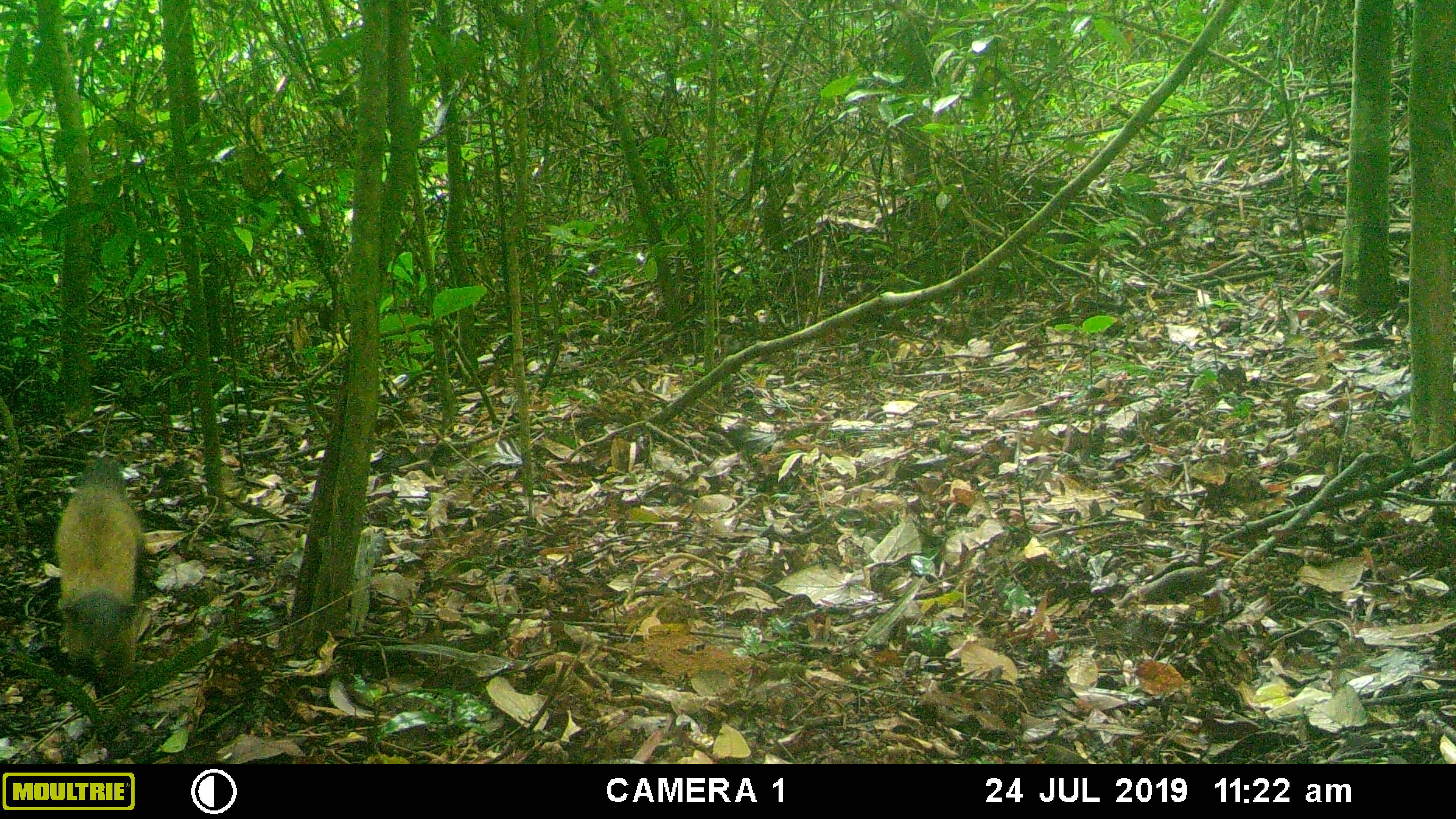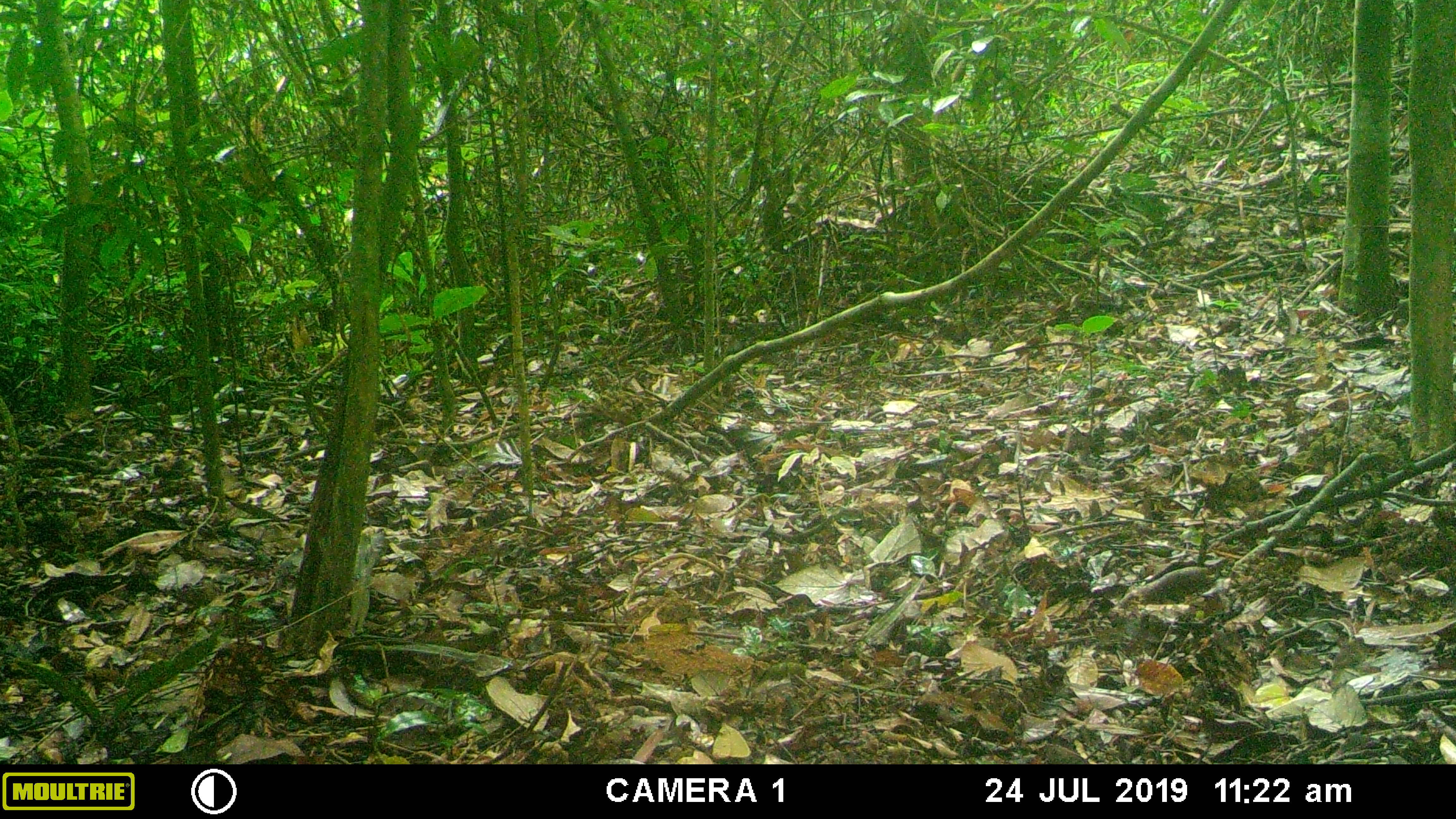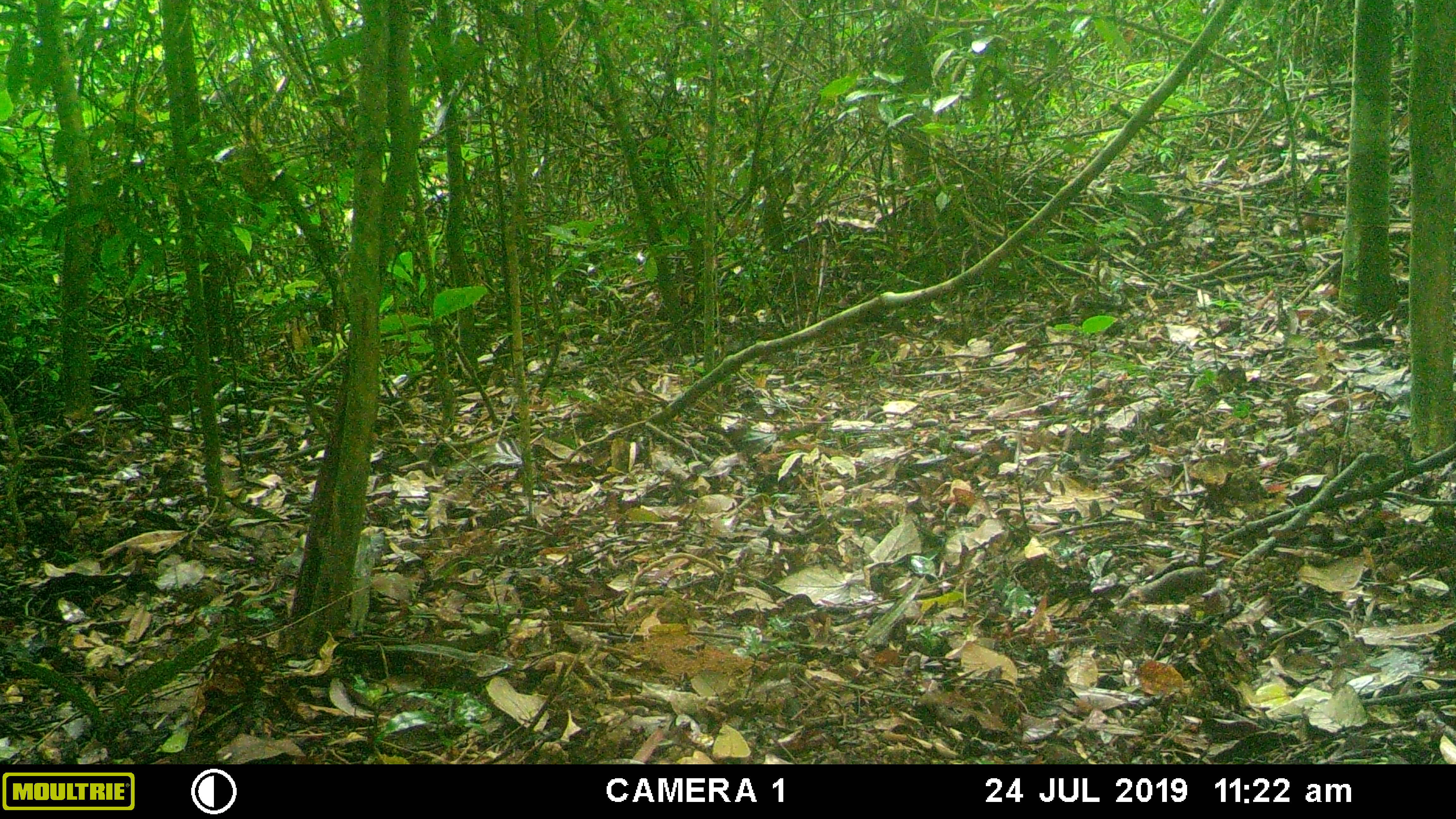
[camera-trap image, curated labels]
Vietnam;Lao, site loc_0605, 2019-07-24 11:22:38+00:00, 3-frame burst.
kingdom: Animalia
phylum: Chordata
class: Mammalia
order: Carnivora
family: Mustelidae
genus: Martes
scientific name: Martes flavigula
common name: yellow-throated marten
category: yellow throated marten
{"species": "yellow throated marten (yellow-throated marten) (Martes flavigula)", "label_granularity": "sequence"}